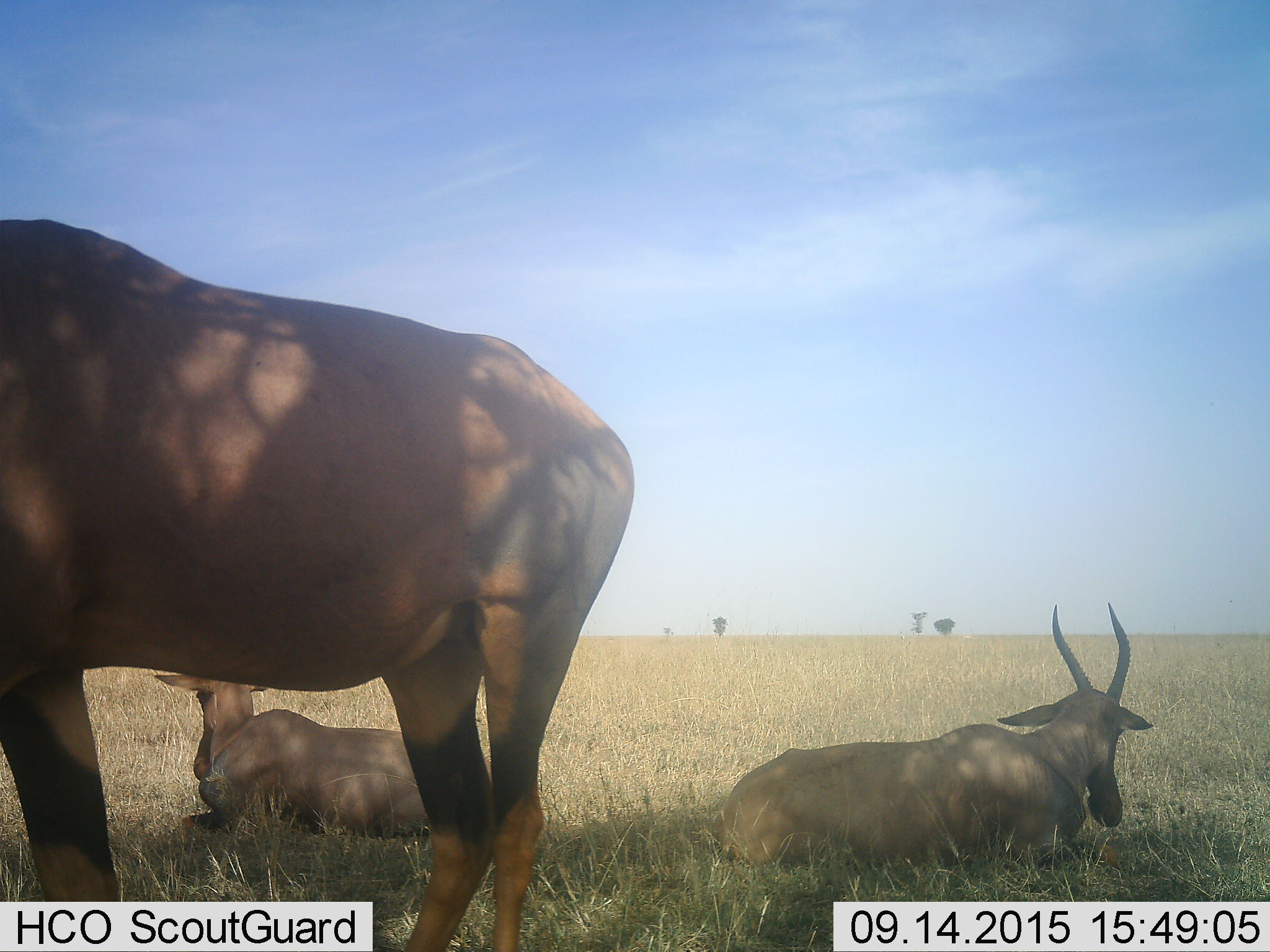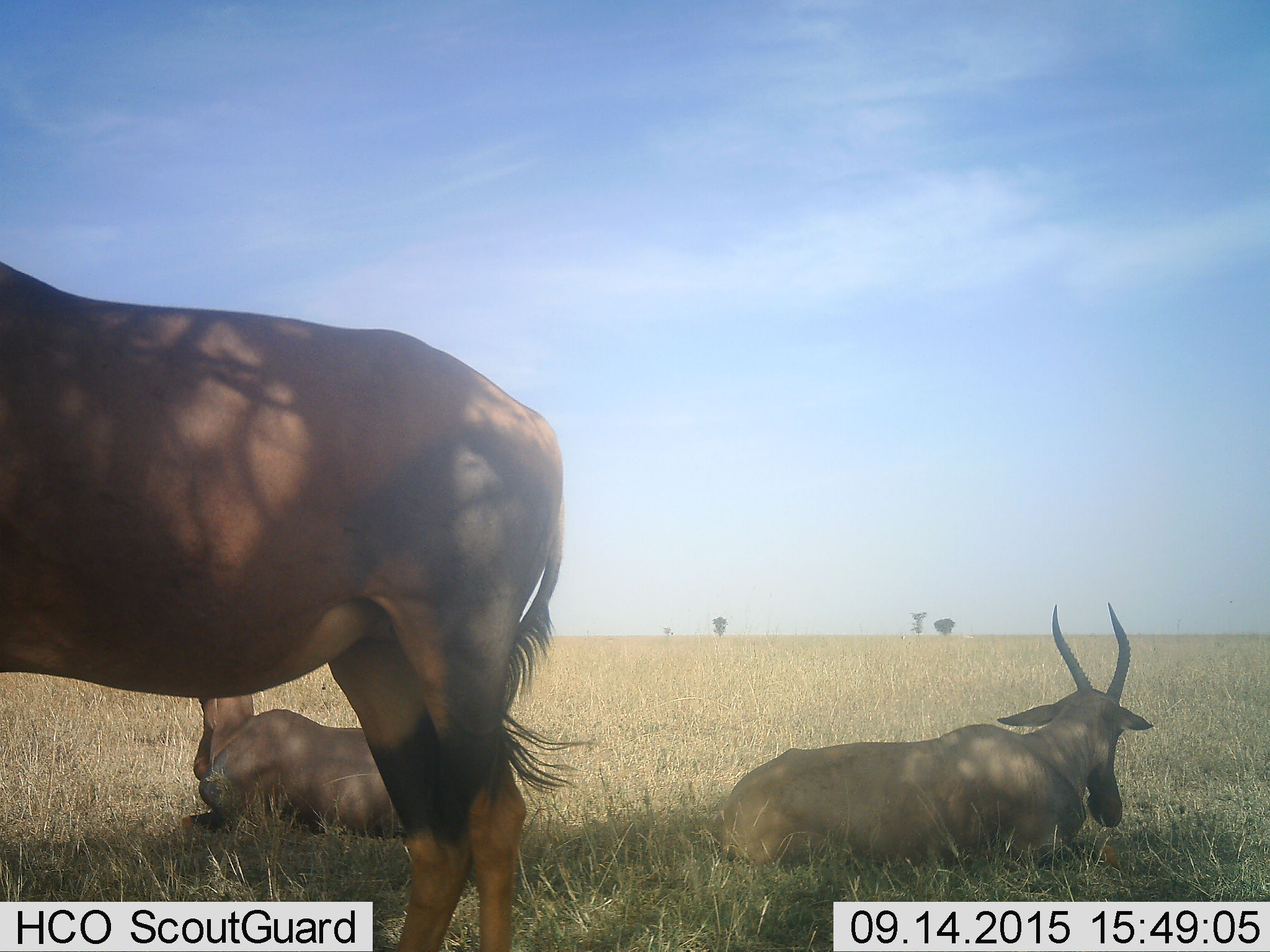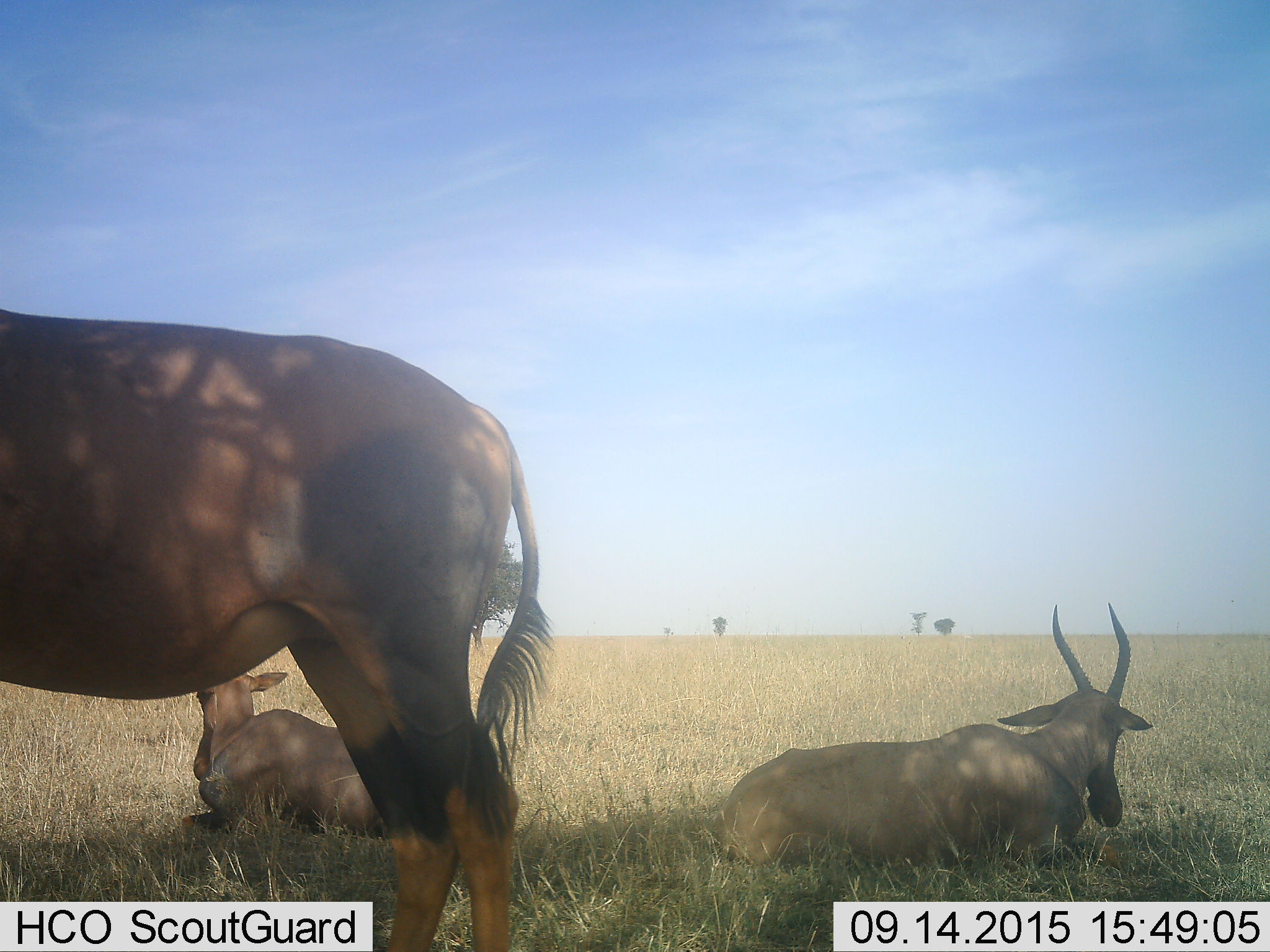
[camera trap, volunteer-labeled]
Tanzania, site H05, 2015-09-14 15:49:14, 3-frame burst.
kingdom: Animalia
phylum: Chordata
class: Mammalia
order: Artiodactyla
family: Bovidae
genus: Damaliscus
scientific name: Damaliscus lunatus jimela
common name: topi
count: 3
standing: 60%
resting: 100%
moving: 20%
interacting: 0%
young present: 0%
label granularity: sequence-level